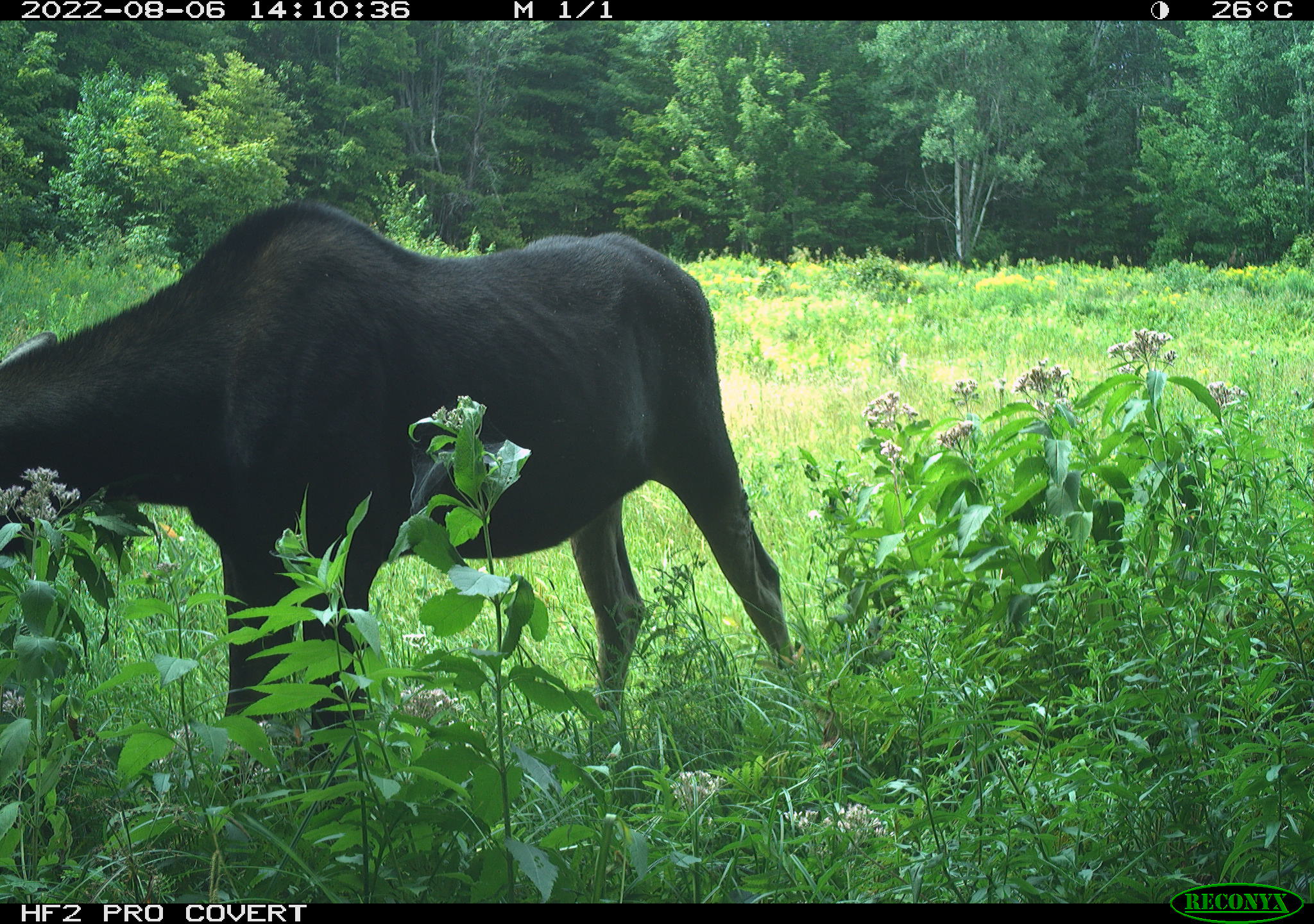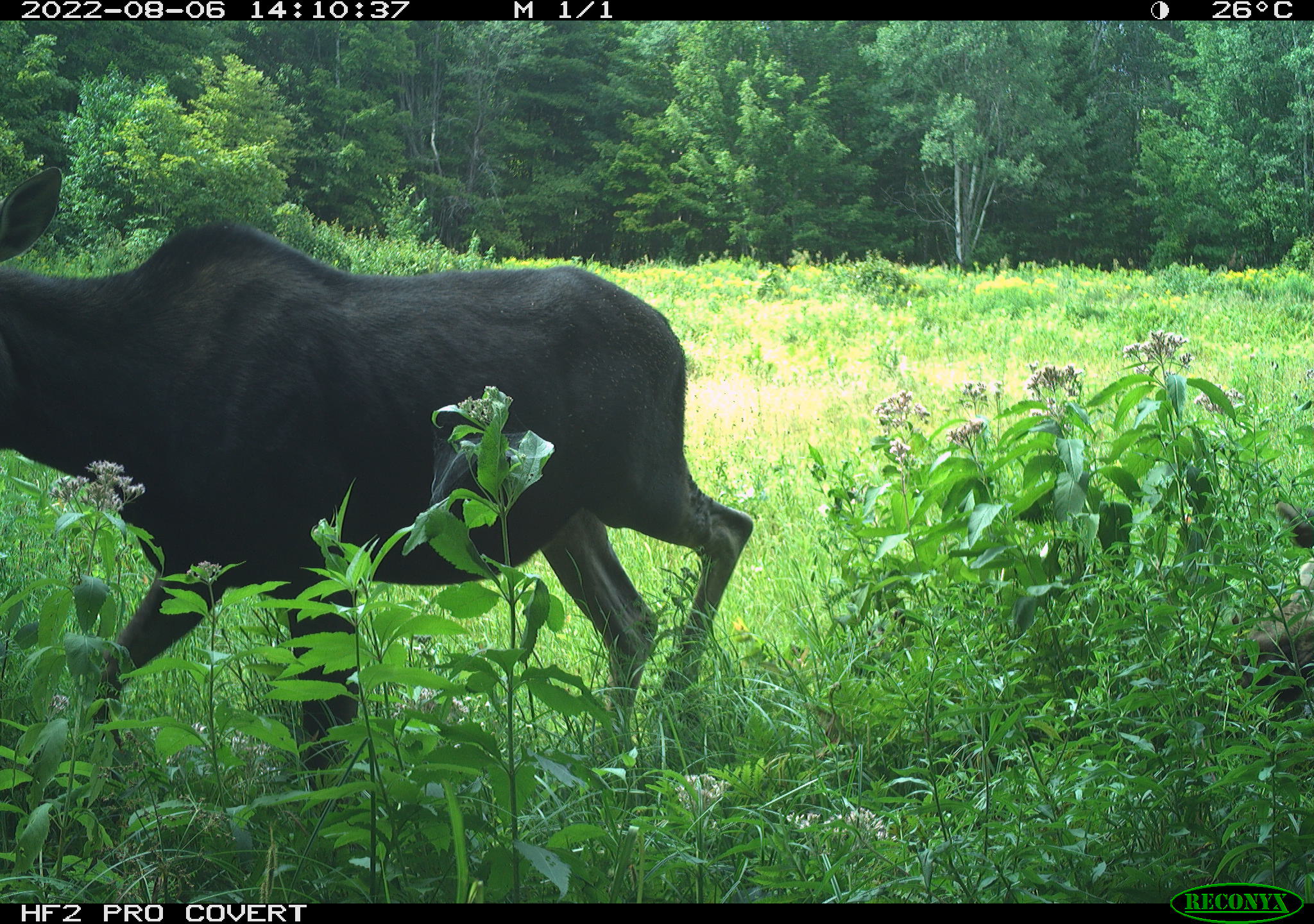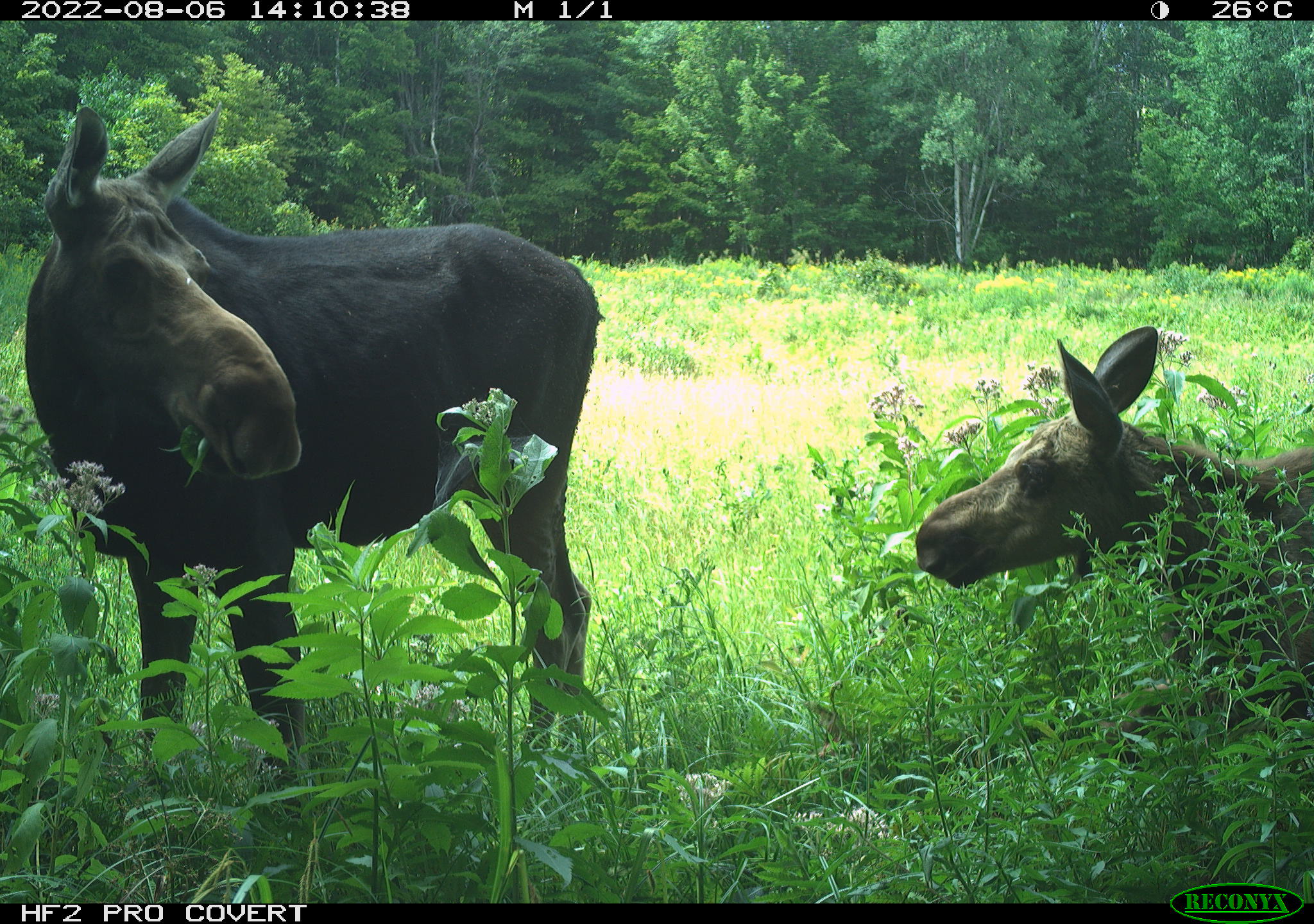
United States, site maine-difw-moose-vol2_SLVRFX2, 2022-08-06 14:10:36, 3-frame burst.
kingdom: Animalia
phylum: Chordata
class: Mammalia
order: Artiodactyla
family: Cervidae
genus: Alces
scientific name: Alces alces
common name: moose